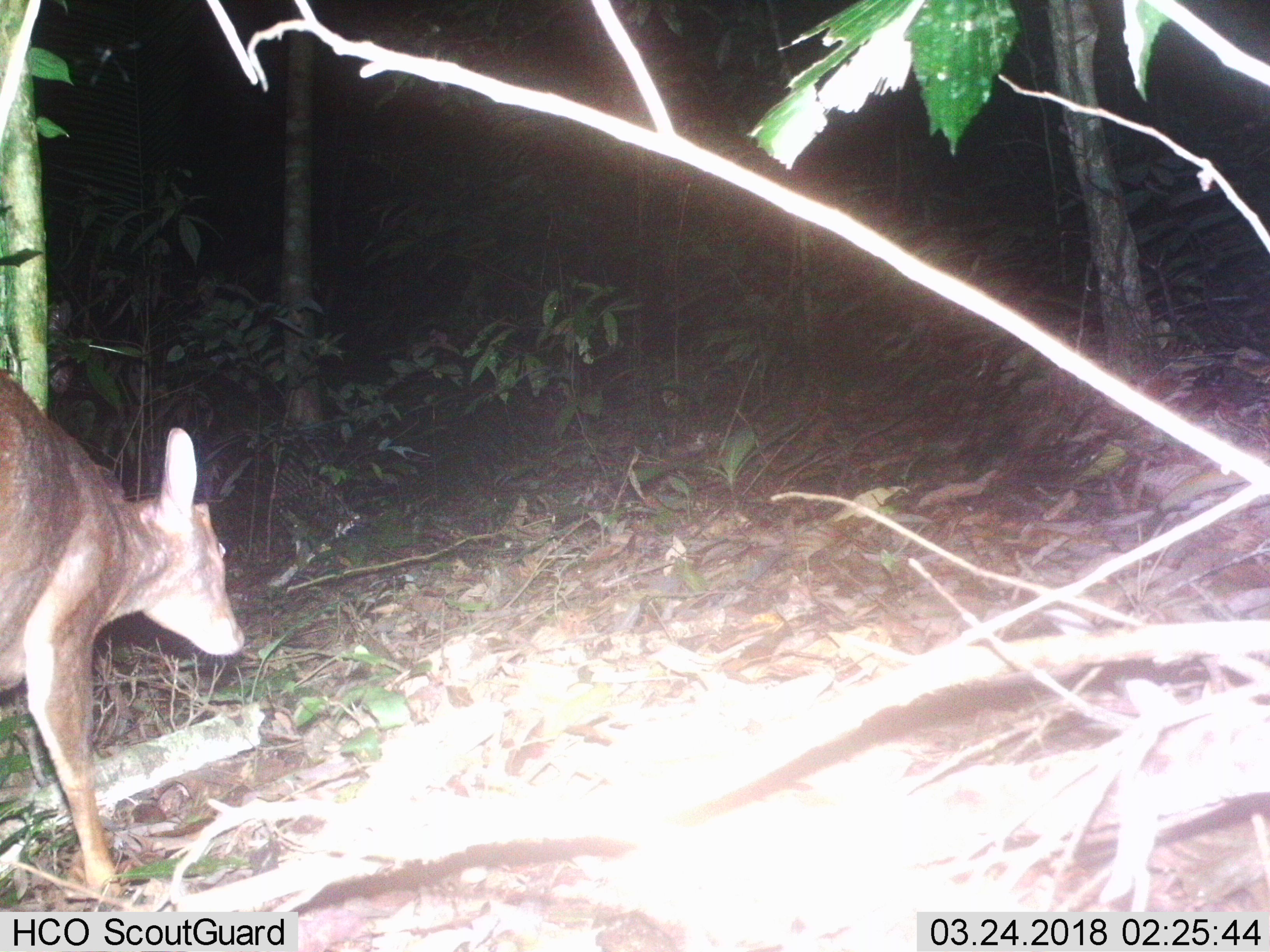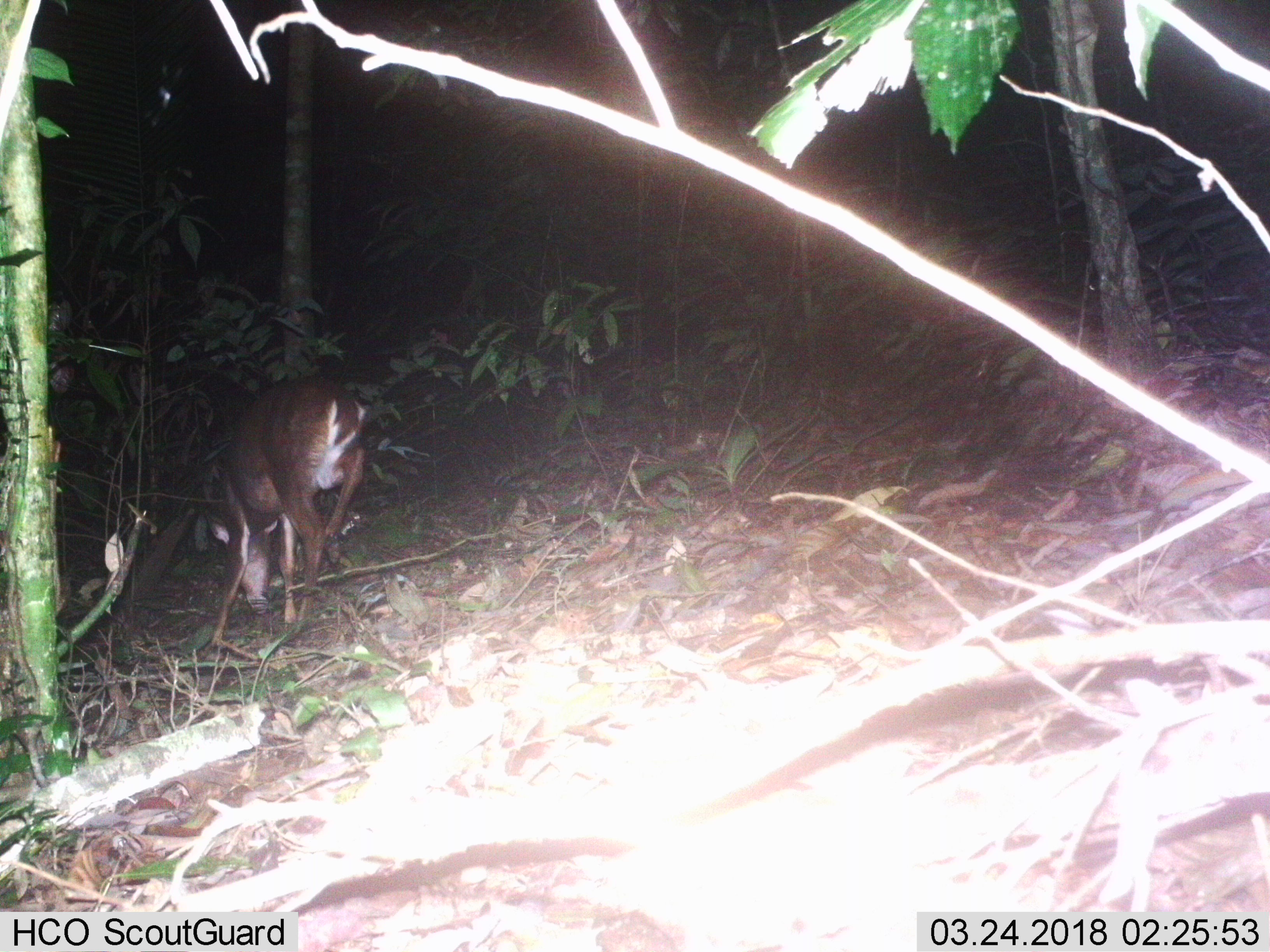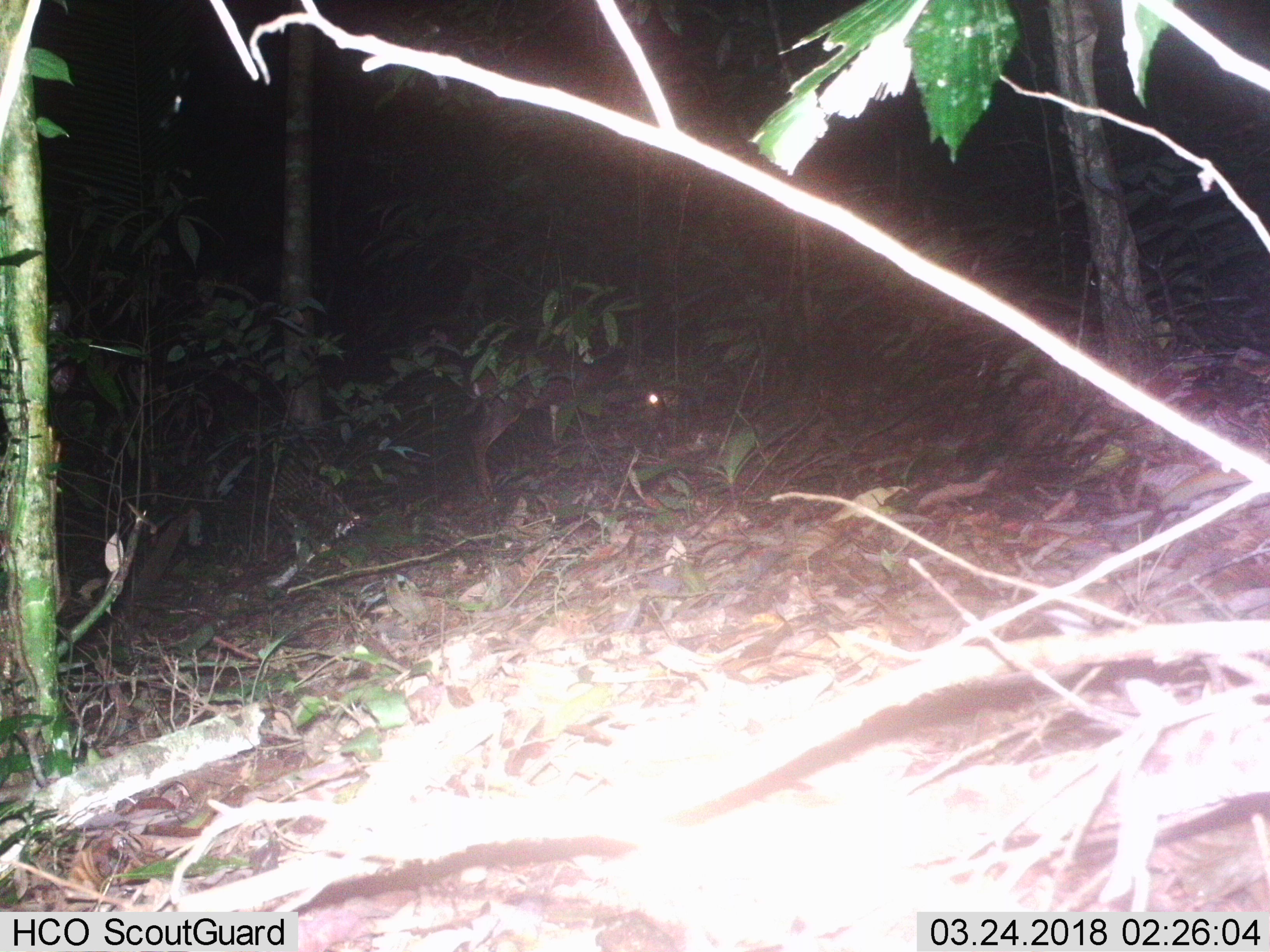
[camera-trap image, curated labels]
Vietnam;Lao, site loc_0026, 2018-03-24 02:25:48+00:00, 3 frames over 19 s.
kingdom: Animalia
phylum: Chordata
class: Mammalia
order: Artiodactyla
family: Cervidae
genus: Muntiacus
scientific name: Muntiacus vuquangensis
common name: large-antlered muntjac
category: large antlered muntjac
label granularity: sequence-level